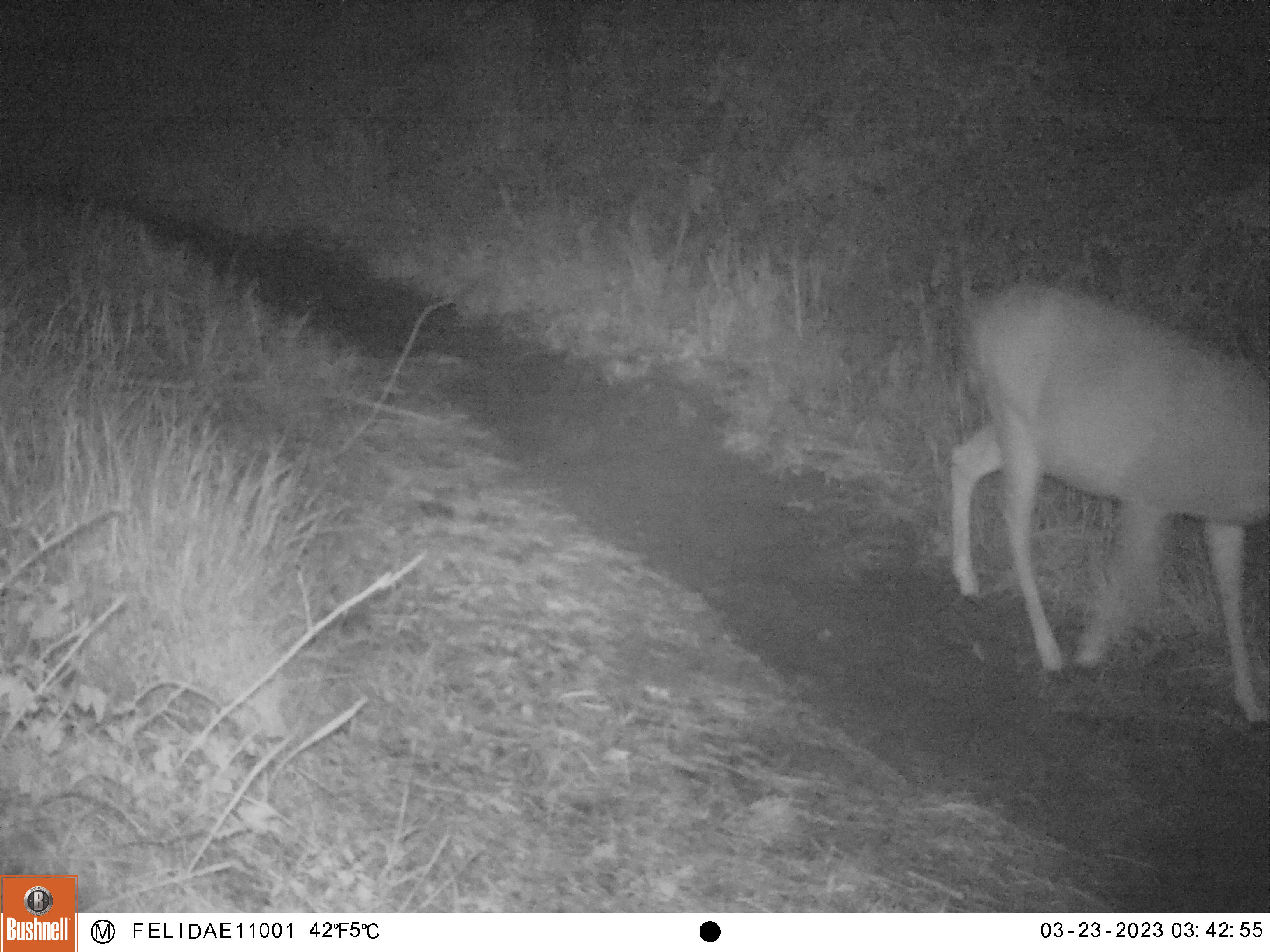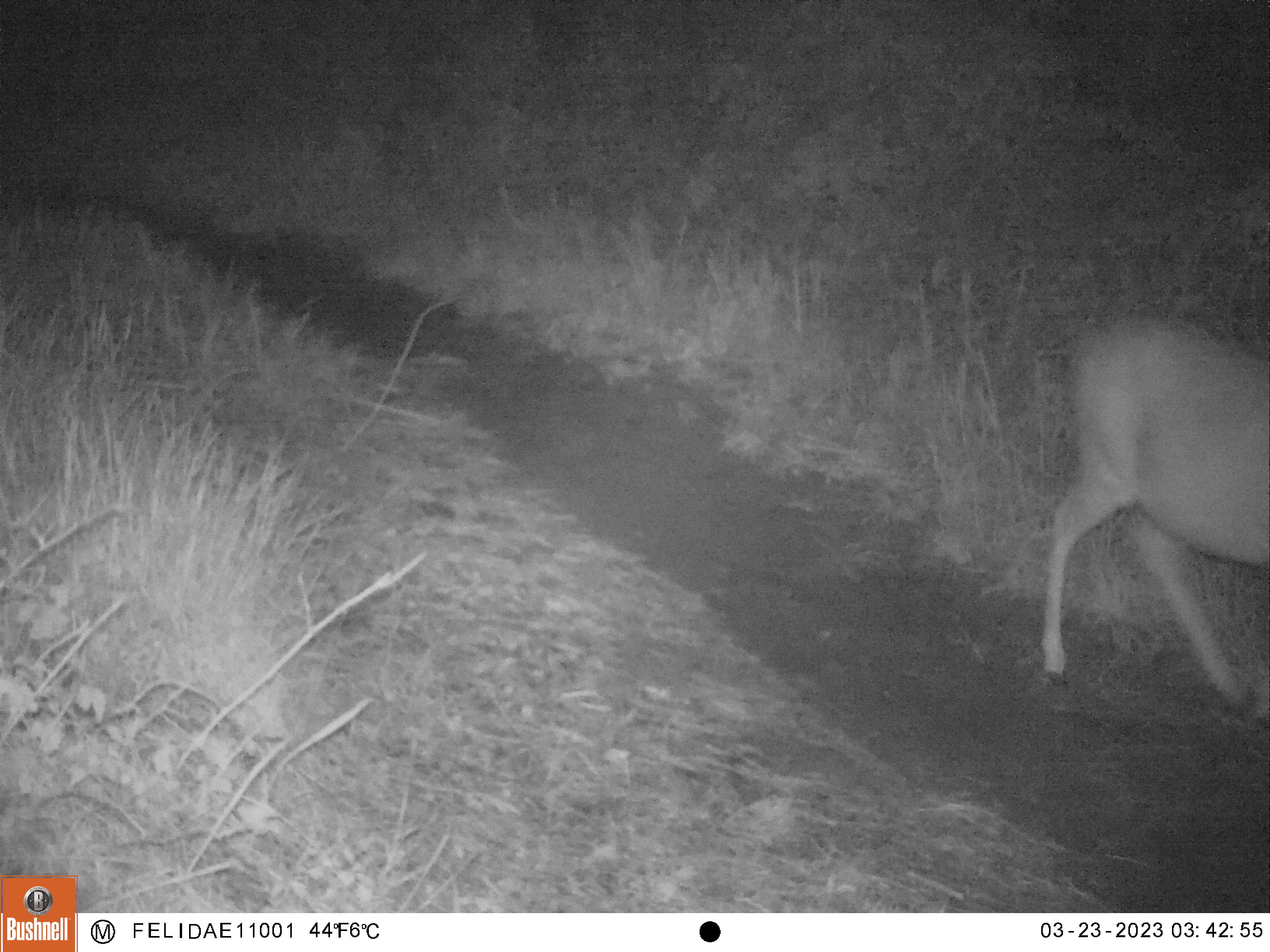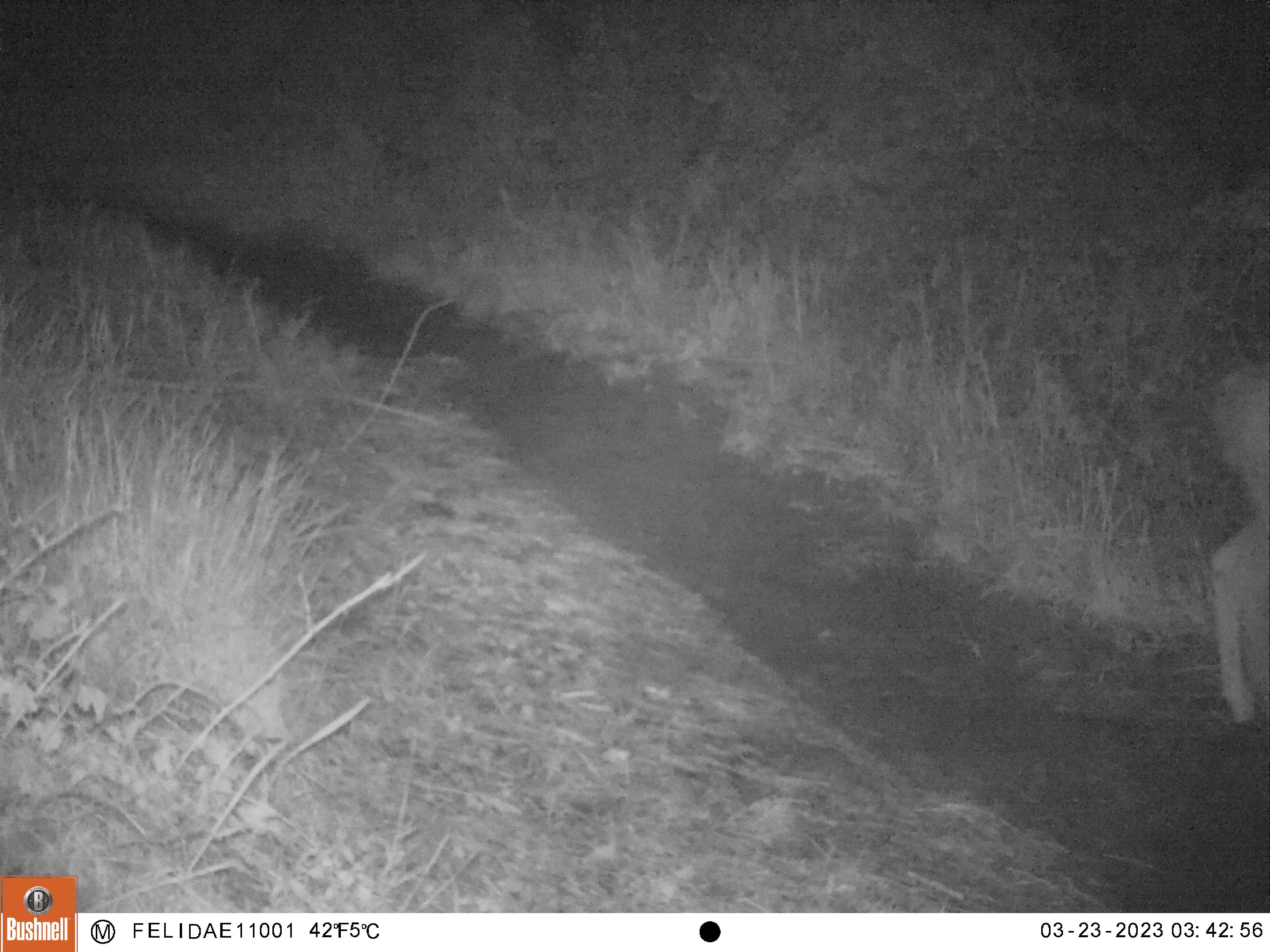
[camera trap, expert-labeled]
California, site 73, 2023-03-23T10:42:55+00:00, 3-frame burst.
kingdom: Animalia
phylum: Chordata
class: Mammalia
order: Artiodactyla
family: Cervidae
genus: Odocoileus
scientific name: Odocoileus hemionus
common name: mule deer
Mule deer (Odocoileus hemionus).